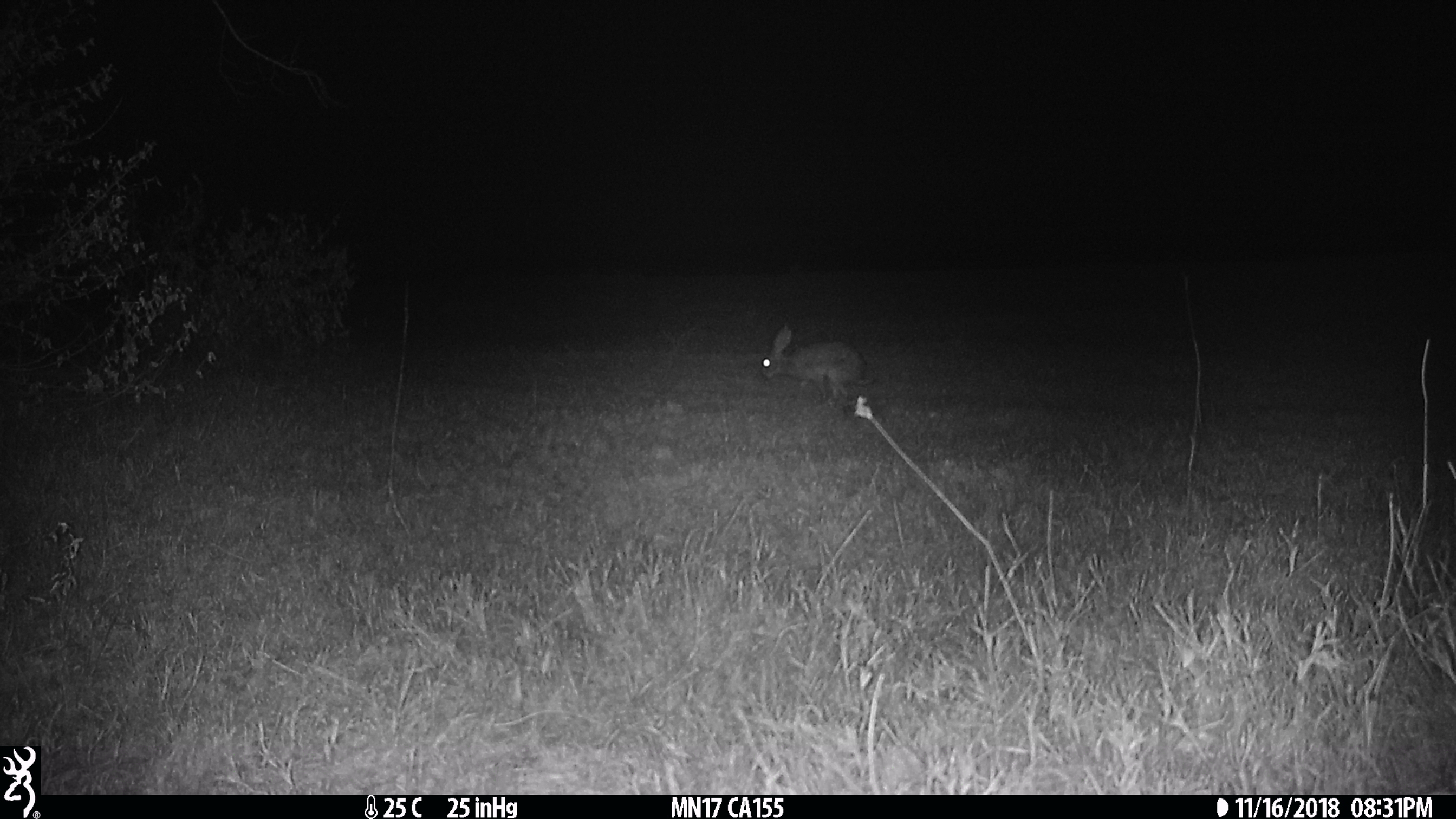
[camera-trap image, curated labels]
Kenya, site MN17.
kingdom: Animalia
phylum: Chordata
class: Mammalia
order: Lagomorpha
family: Leporidae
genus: Lepus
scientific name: Lepus capensis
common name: cape hare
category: hare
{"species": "hare (cape hare) (Lepus capensis)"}